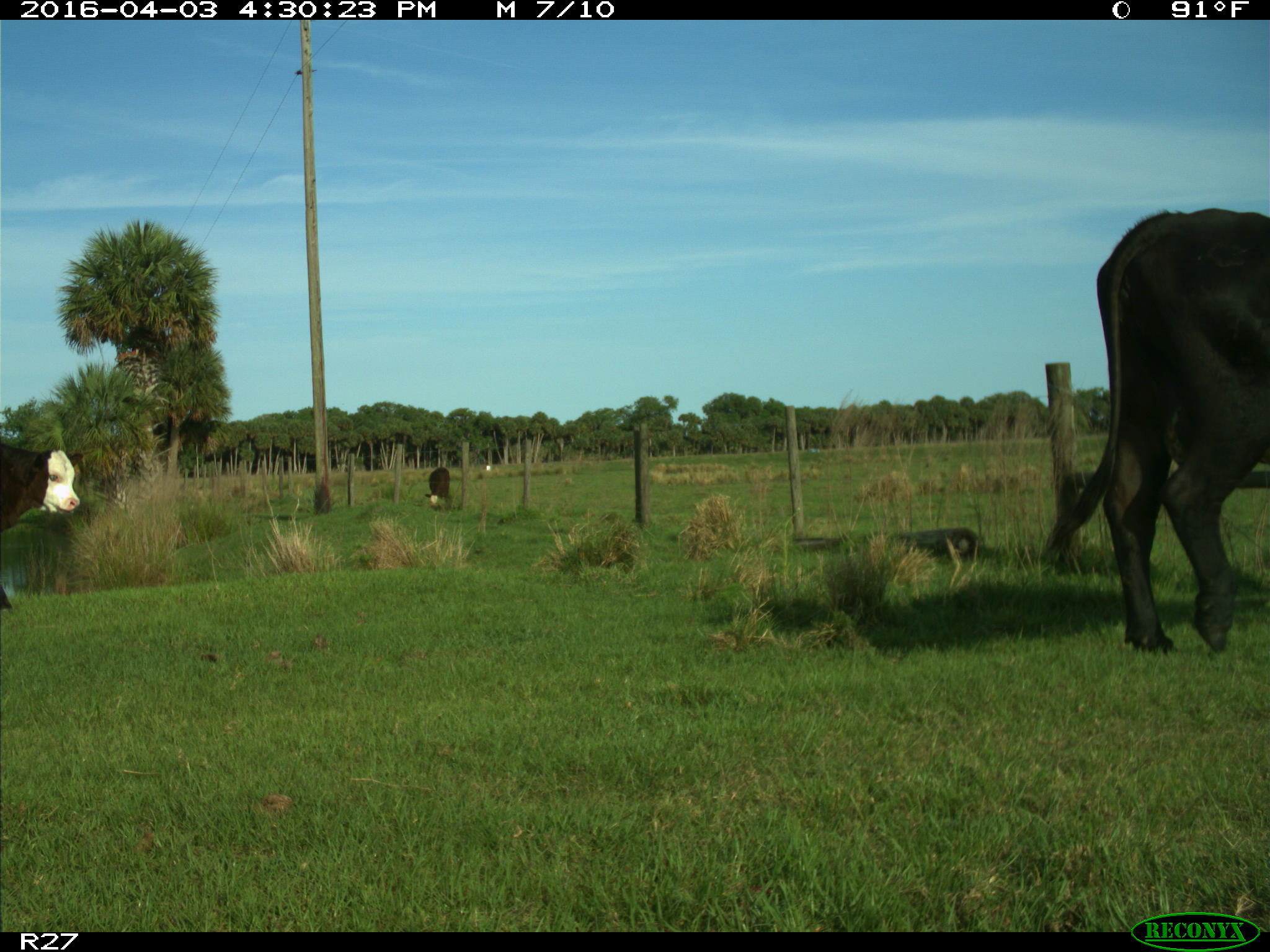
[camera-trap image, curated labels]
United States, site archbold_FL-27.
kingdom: Animalia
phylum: Chordata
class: Mammalia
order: Artiodactyla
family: Bovidae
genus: Bos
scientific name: Bos taurus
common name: domestic cow